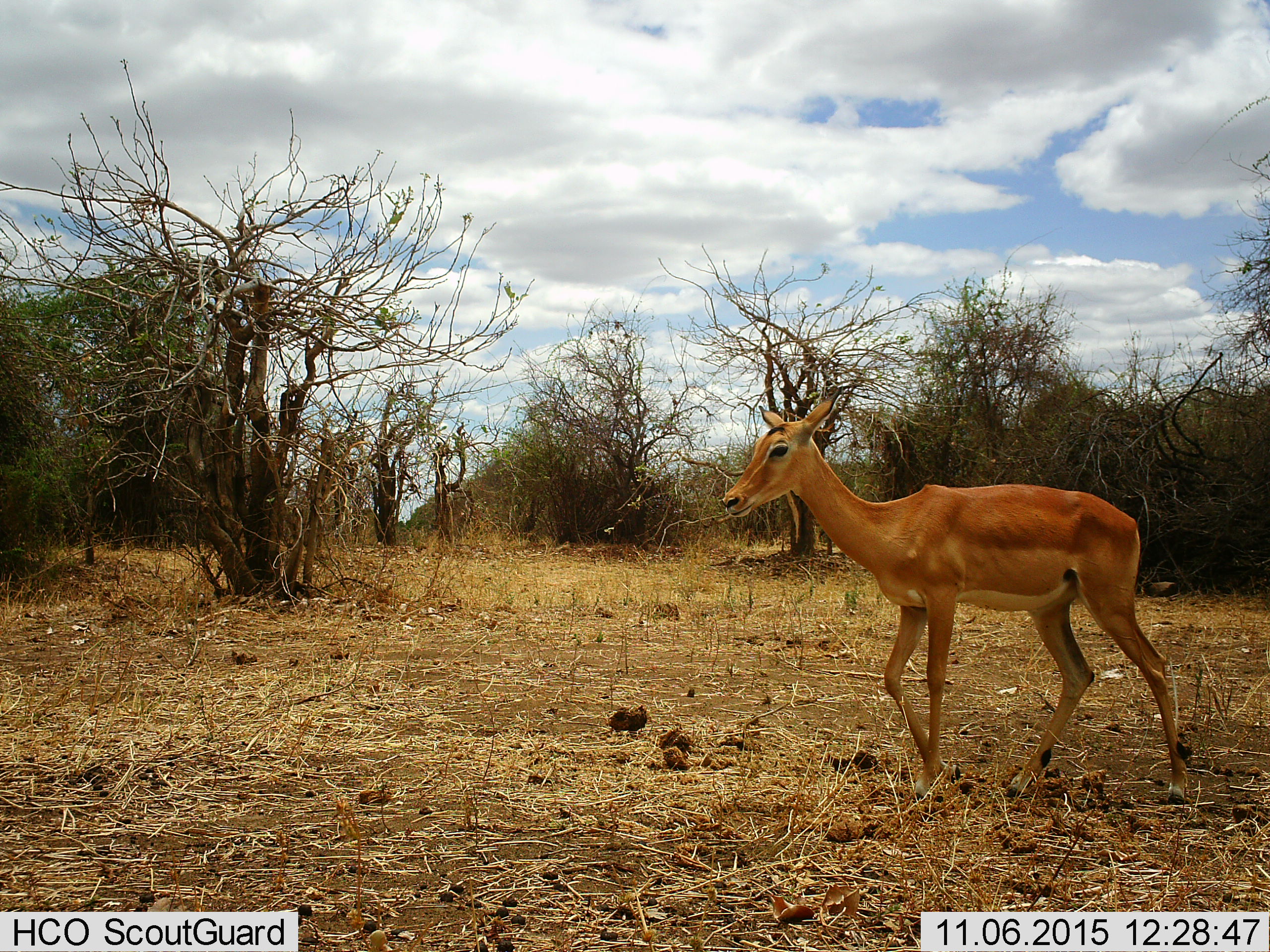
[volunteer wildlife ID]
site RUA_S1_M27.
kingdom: Animalia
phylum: Chordata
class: Mammalia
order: Artiodactyla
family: Bovidae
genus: Aepyceros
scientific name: Aepyceros melampus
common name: impala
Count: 1.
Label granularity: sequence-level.